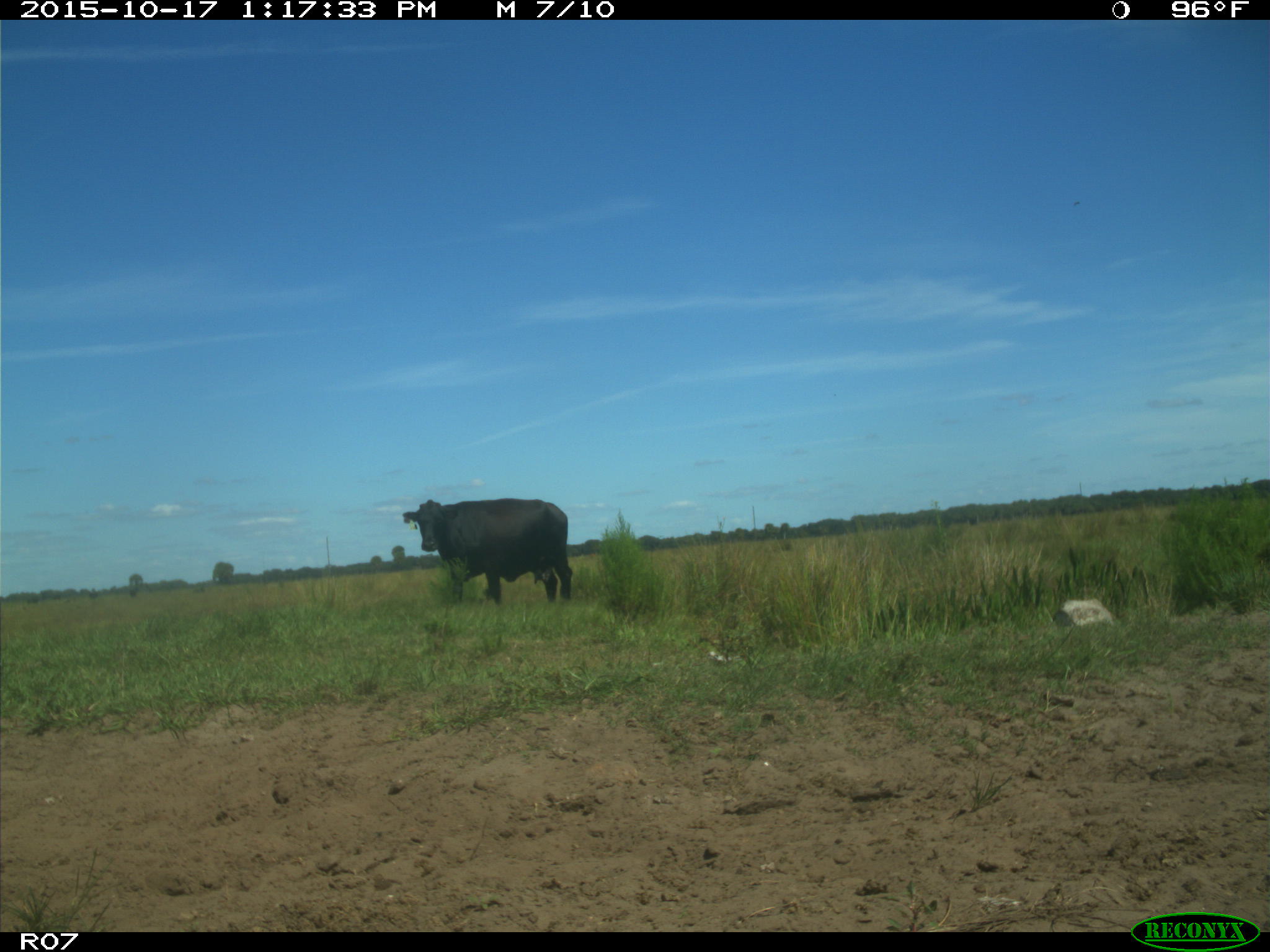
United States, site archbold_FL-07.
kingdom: Animalia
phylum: Chordata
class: Mammalia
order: Artiodactyla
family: Bovidae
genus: Bos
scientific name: Bos taurus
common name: domestic cow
Bos taurus (domestic cow).